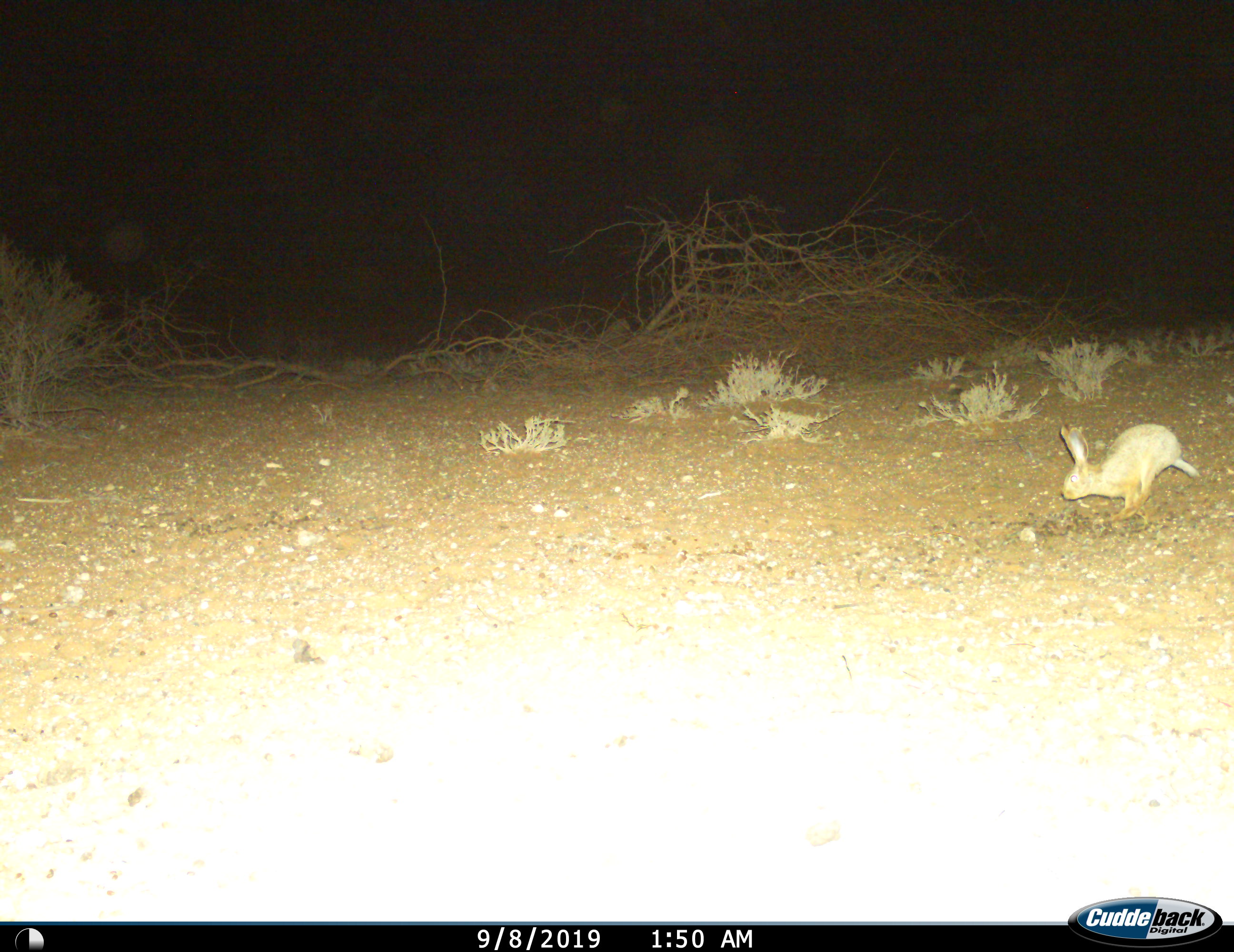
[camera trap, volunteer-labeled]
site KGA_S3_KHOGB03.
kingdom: Animalia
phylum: Chordata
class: Mammalia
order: Lagomorpha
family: Leporidae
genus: Lepus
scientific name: Lepus capensis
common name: cape hare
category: harecape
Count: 1.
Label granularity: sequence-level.